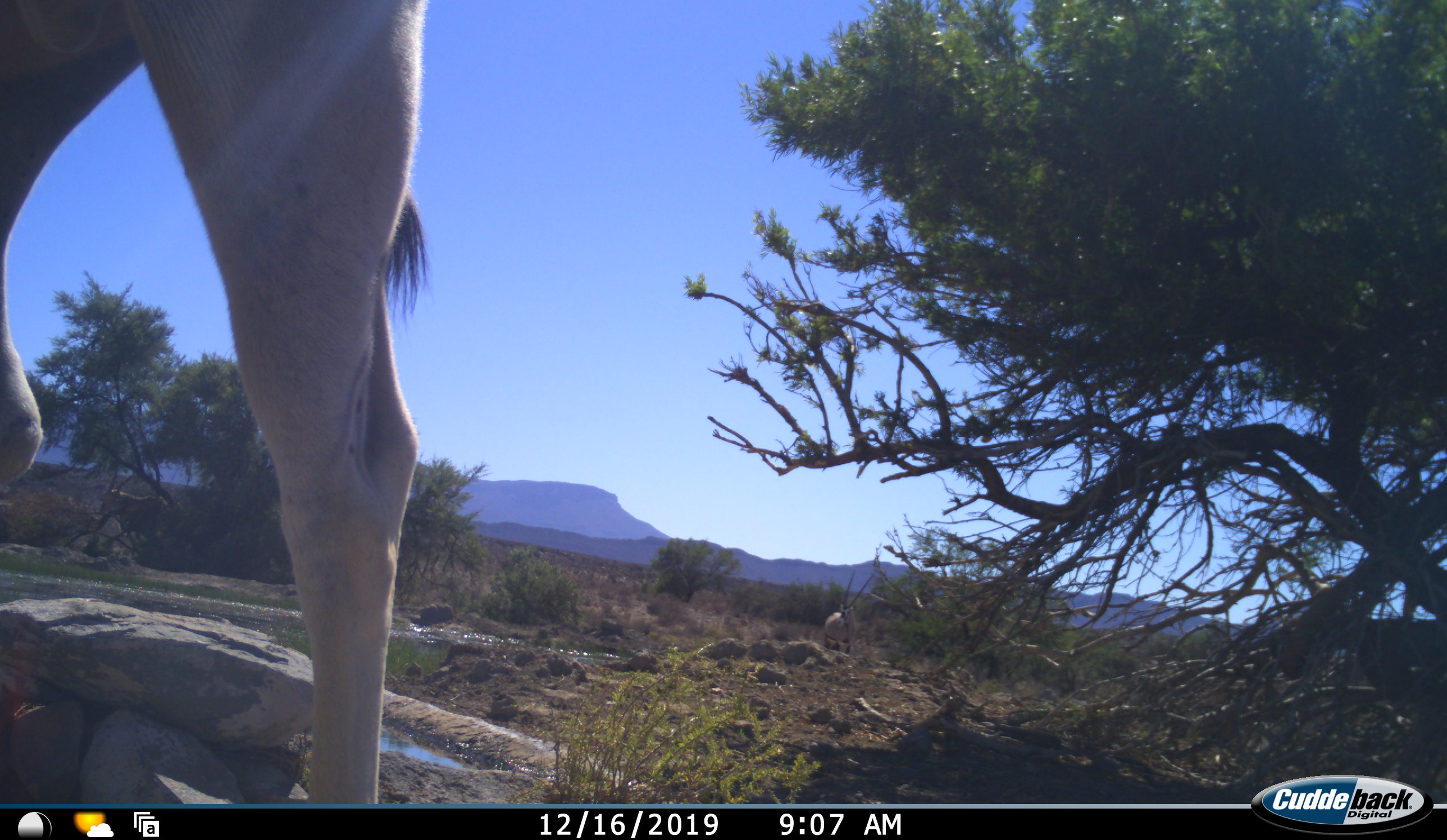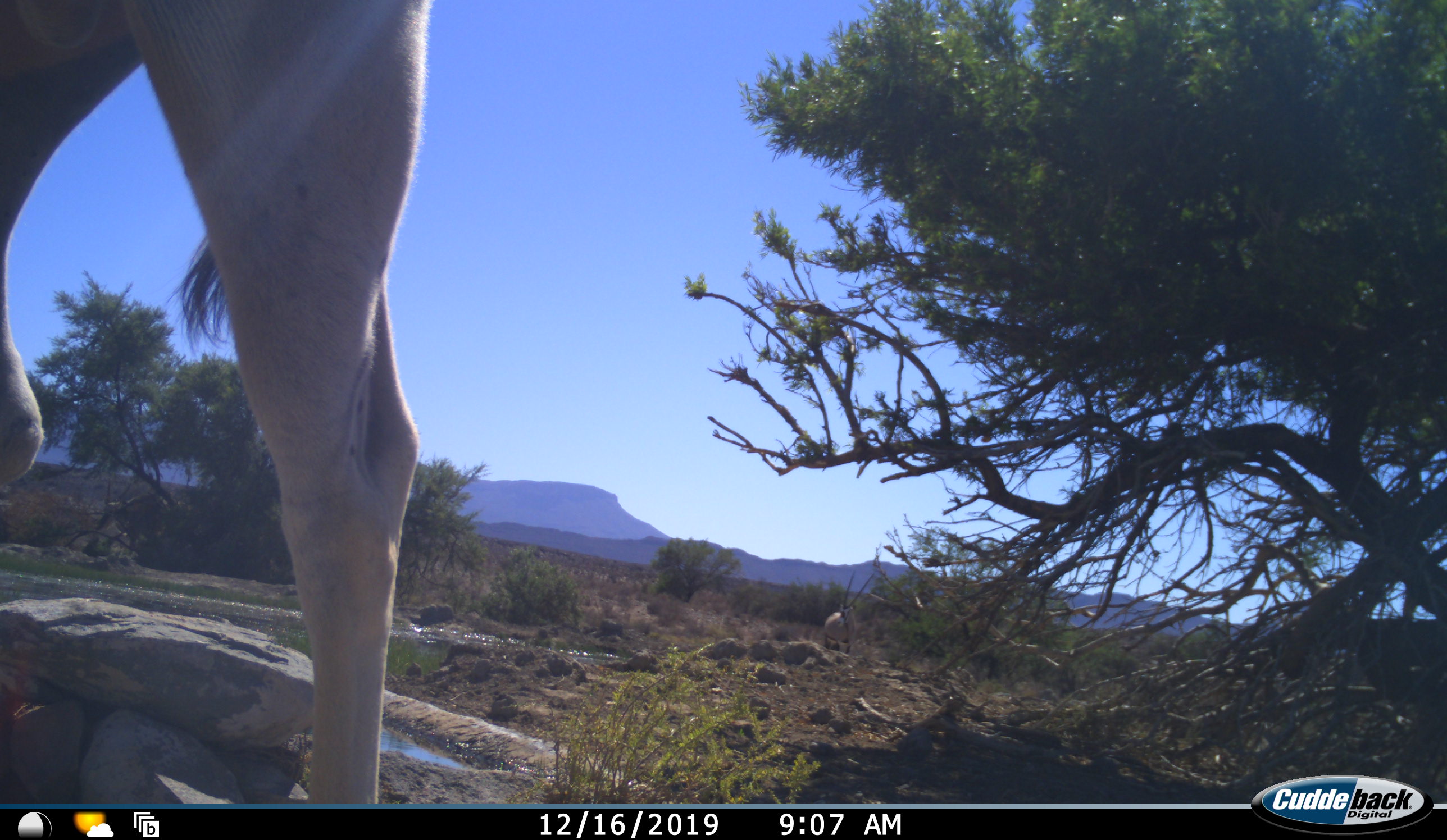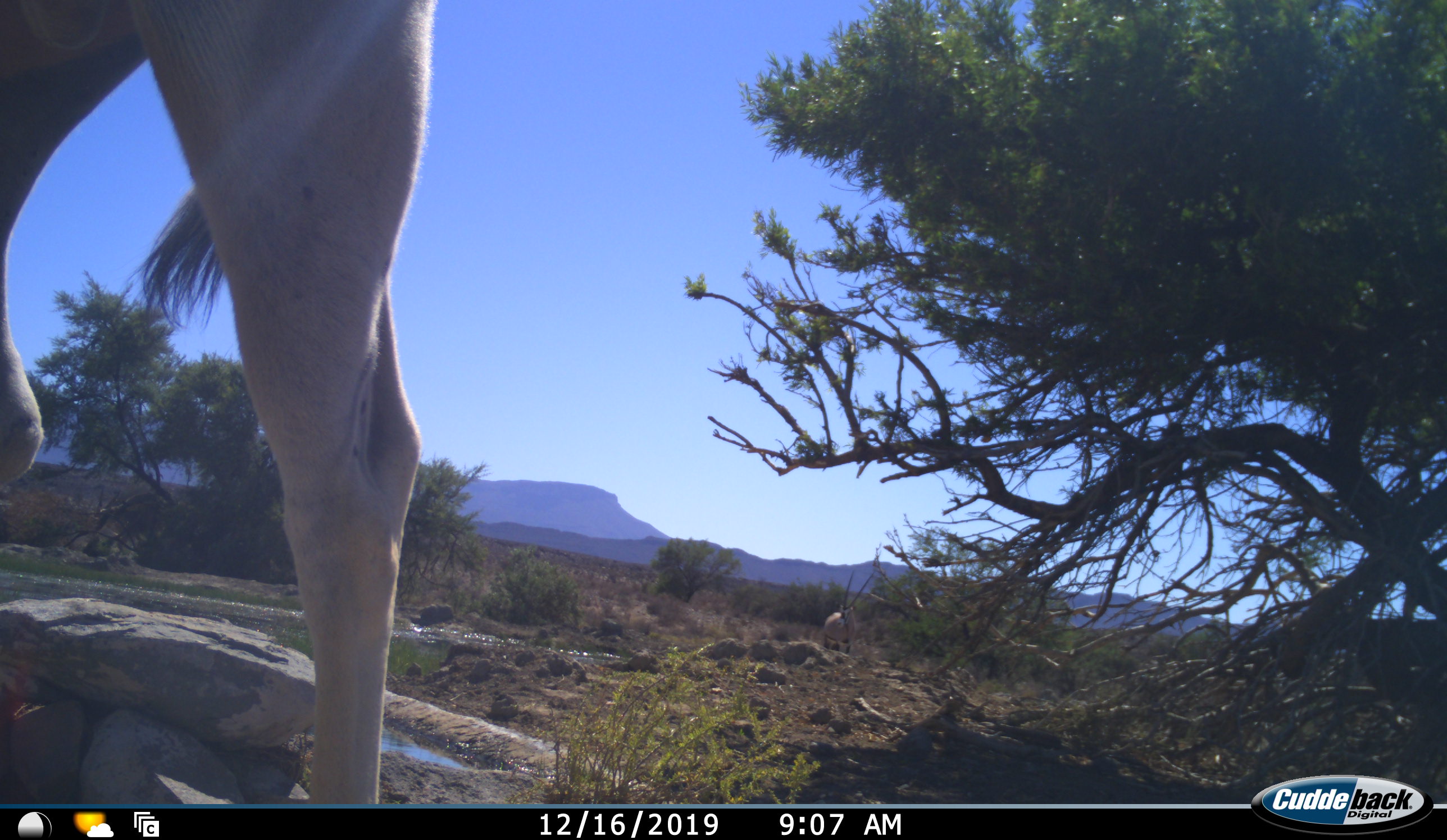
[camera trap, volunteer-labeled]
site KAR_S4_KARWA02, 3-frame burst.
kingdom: Animalia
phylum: Chordata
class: Mammalia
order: Artiodactyla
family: Bovidae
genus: Tragelaphus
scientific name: Tragelaphus oryx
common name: eland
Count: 1.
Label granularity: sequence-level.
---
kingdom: Animalia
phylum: Chordata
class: Mammalia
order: Artiodactyla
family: Bovidae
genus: Oryx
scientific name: Oryx gazella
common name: gemsbok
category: oryx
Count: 1.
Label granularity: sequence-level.